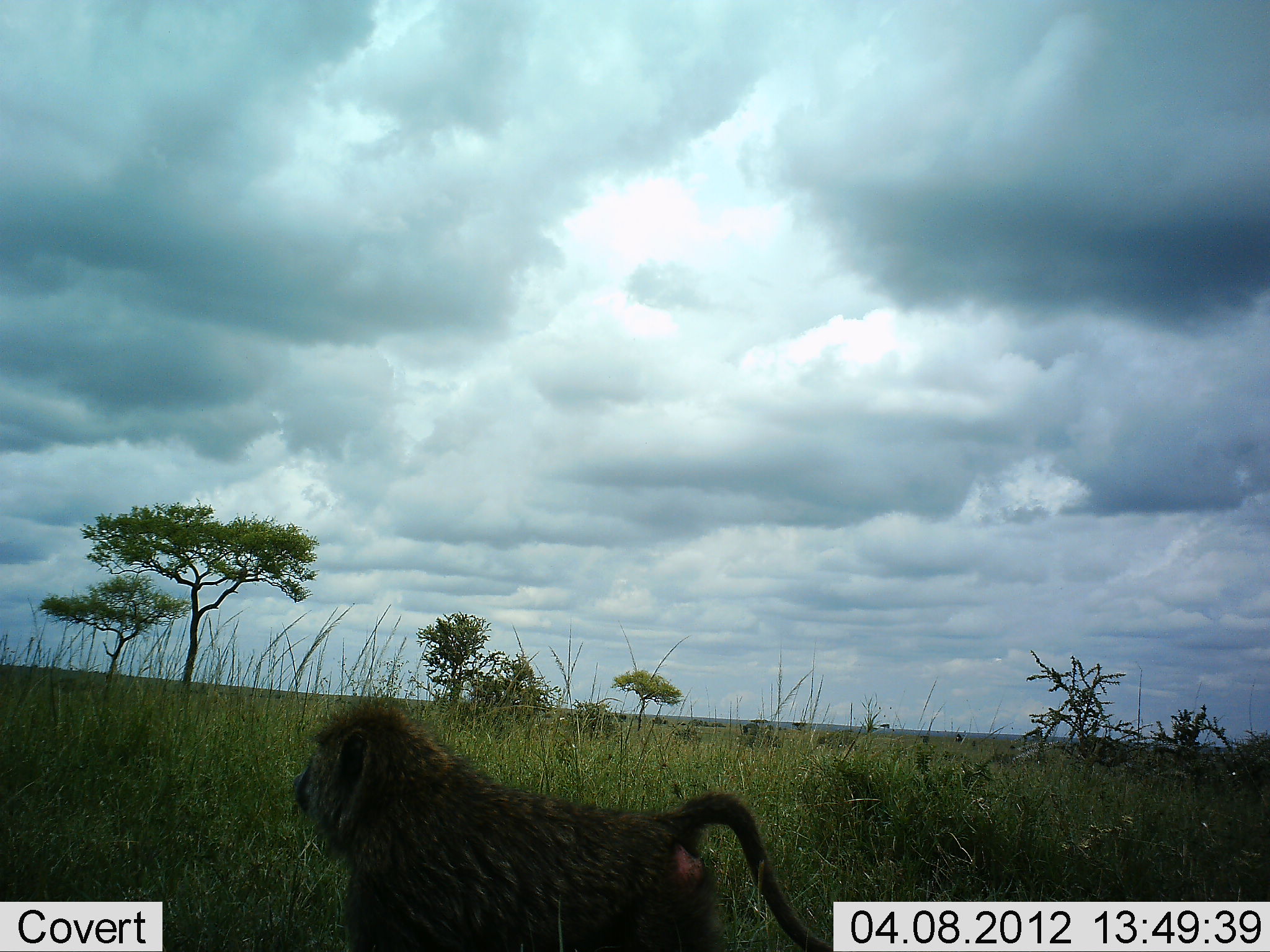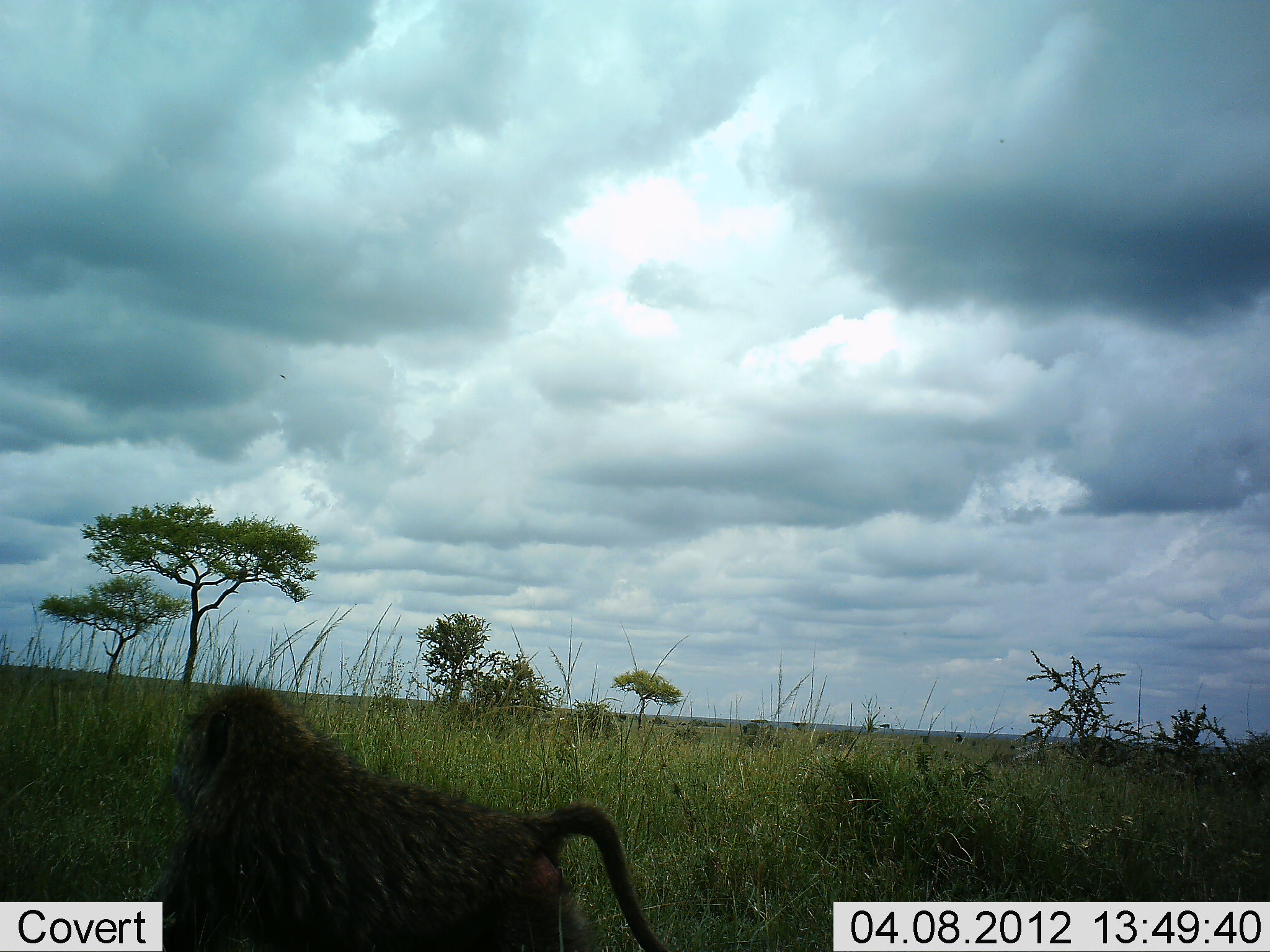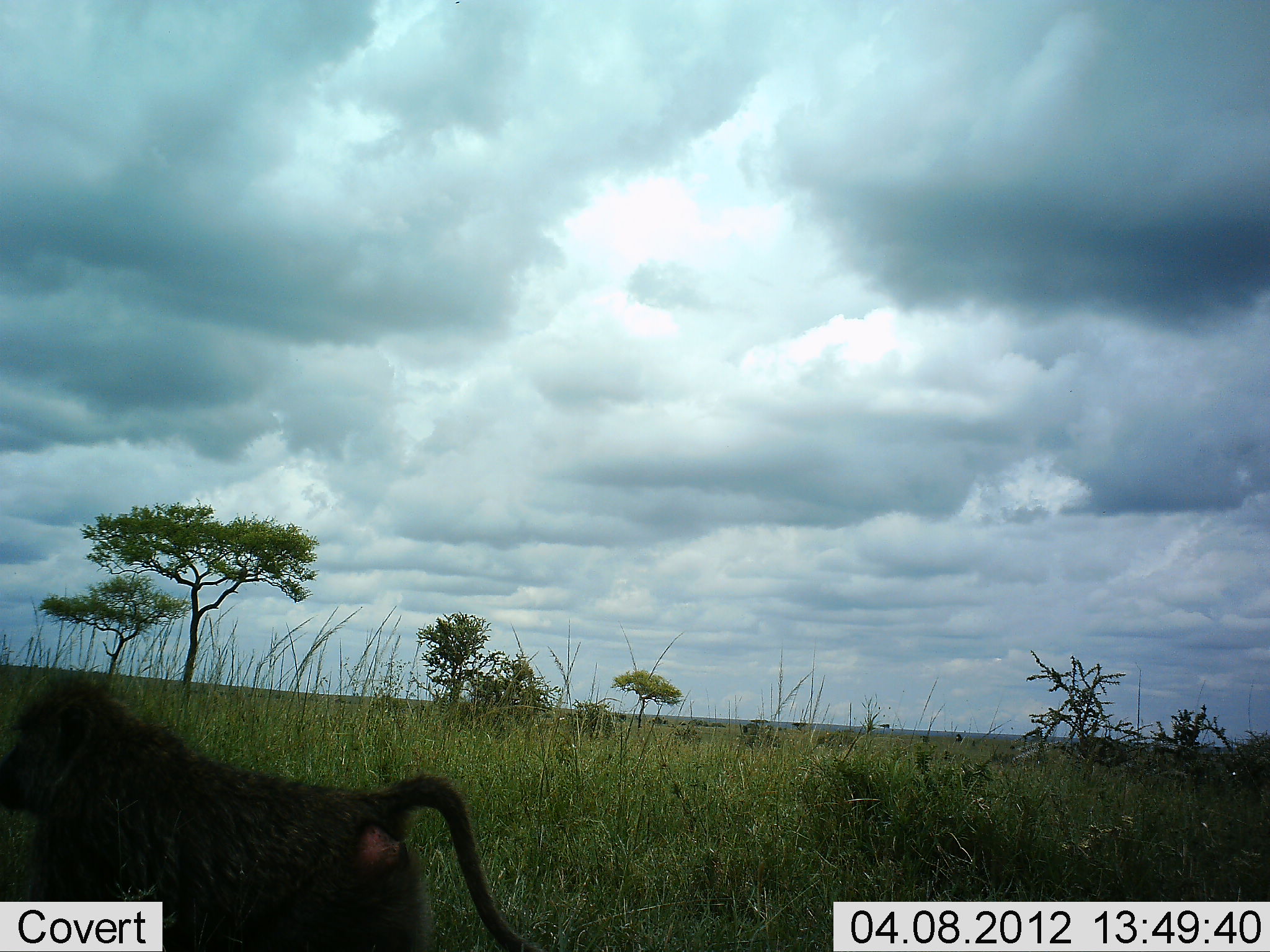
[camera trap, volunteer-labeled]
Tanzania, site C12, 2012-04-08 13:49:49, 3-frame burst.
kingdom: Animalia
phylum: Chordata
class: Mammalia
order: Primates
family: Cercopithecidae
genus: Papio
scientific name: Papio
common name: baboon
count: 1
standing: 0%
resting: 0%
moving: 100%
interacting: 0%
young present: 0%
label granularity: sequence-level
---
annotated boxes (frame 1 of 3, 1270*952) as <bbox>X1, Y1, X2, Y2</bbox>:
animal: <bbox>290, 701, 834, 952</bbox>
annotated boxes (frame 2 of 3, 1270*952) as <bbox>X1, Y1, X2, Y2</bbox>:
animal: <bbox>132, 683, 669, 952</bbox>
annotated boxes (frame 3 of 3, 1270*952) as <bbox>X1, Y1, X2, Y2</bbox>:
animal: <bbox>0, 676, 544, 952</bbox>